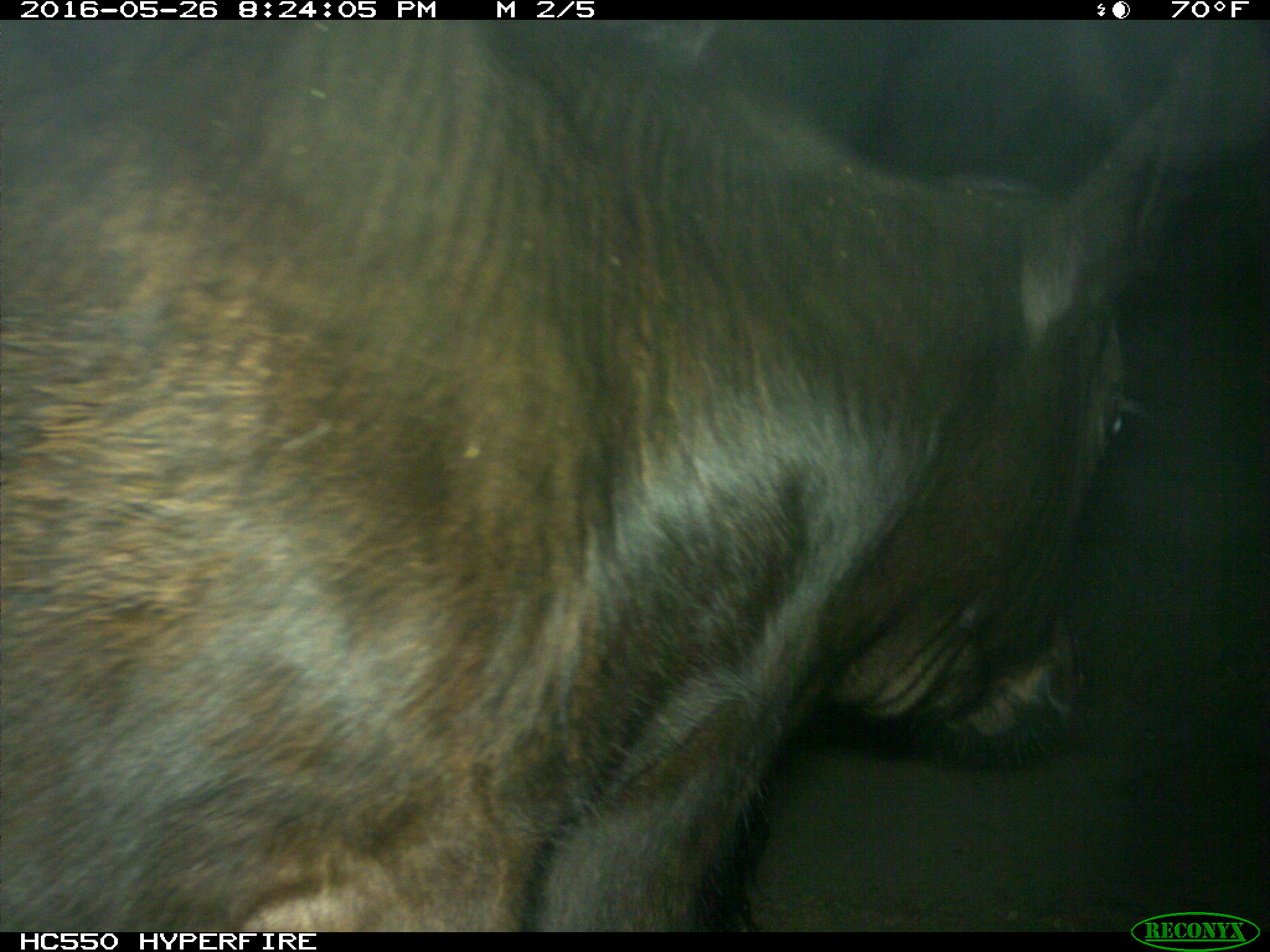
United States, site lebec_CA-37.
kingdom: Animalia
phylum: Chordata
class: Mammalia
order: Artiodactyla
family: Bovidae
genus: Bos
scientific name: Bos taurus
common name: domestic cow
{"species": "Bos taurus (domestic cow)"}